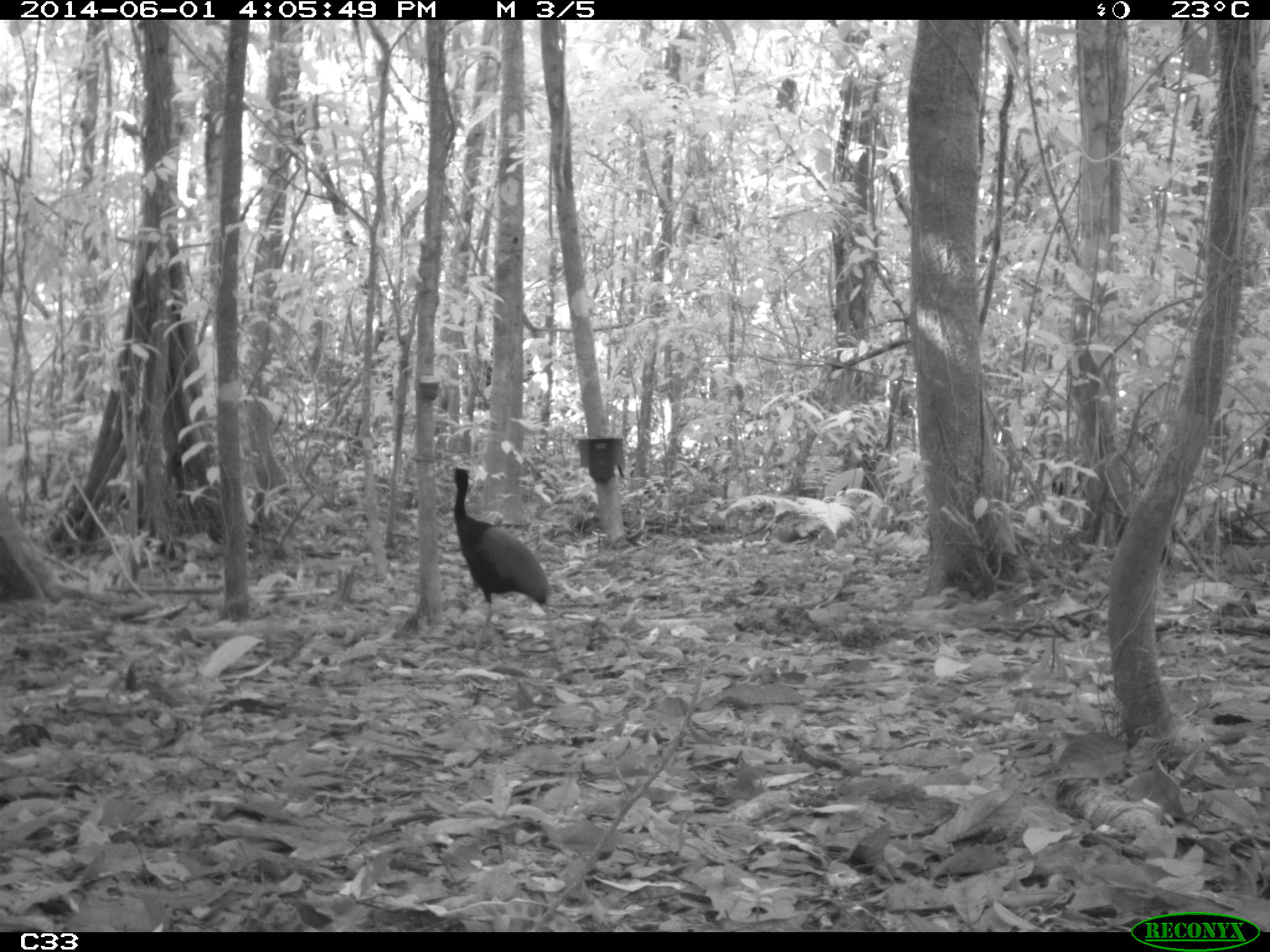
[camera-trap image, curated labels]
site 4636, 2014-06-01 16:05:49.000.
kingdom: Animalia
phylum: Chordata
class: Aves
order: Gruiformes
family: Psophiidae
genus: Psophia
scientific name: Psophia crepitans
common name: gray-winged trumpeter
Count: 3.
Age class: adult.